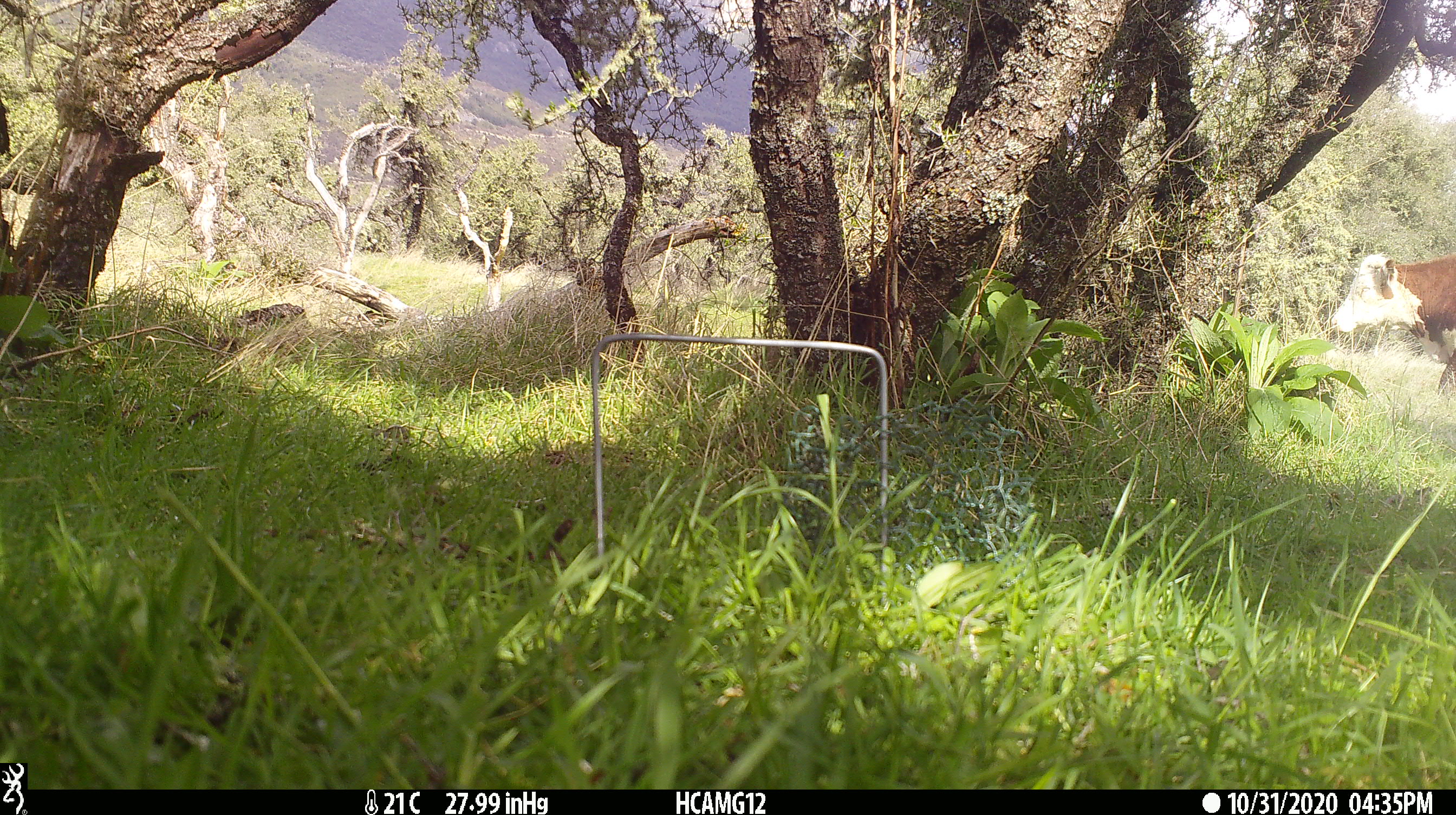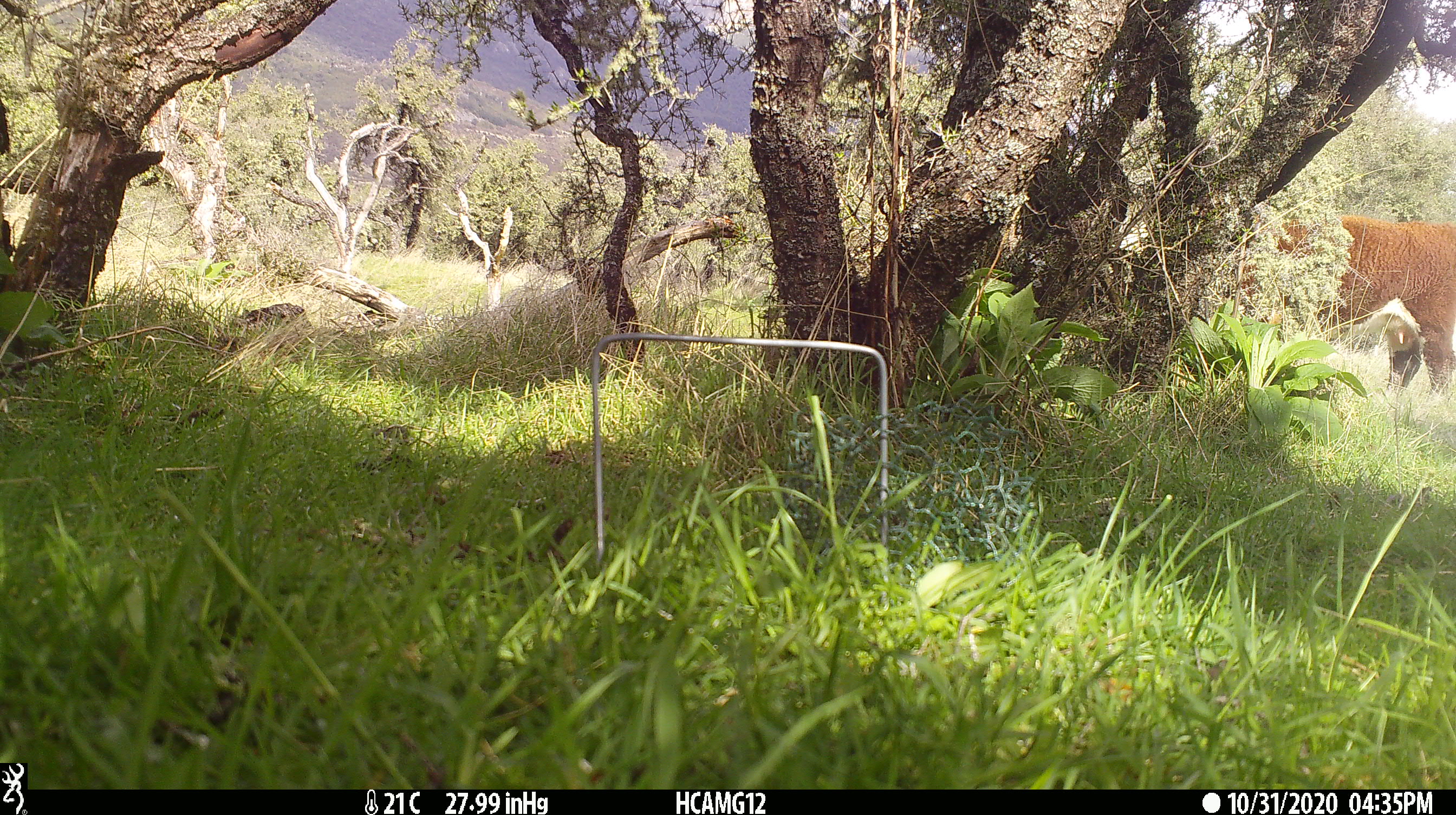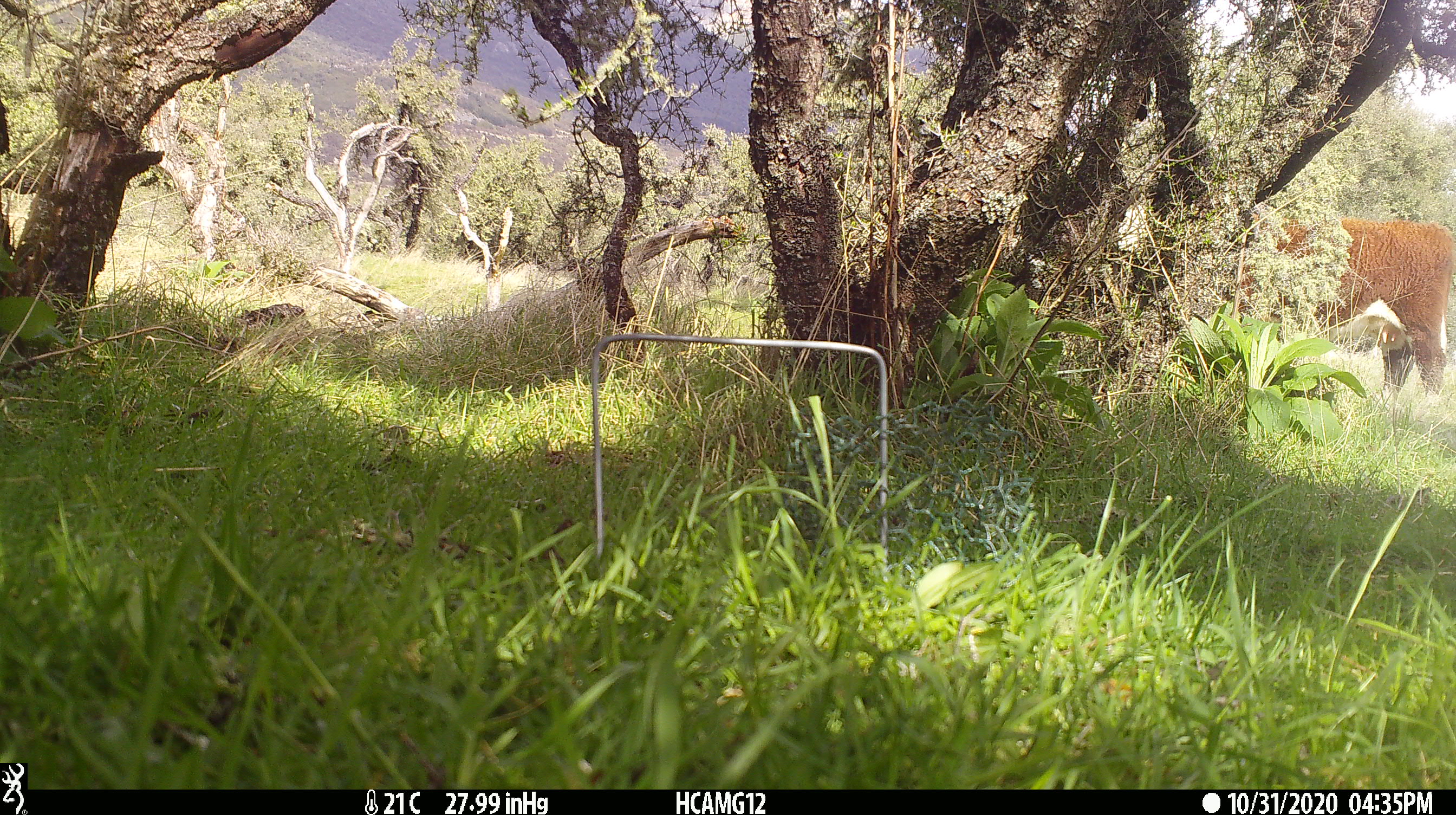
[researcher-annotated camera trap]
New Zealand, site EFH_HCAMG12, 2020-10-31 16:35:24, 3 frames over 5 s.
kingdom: Animalia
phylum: Chordata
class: Mammalia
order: Artiodactyla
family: Bovidae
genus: Bos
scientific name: Bos taurus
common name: domestic cow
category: cow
Cow (domestic cow) (Bos taurus).